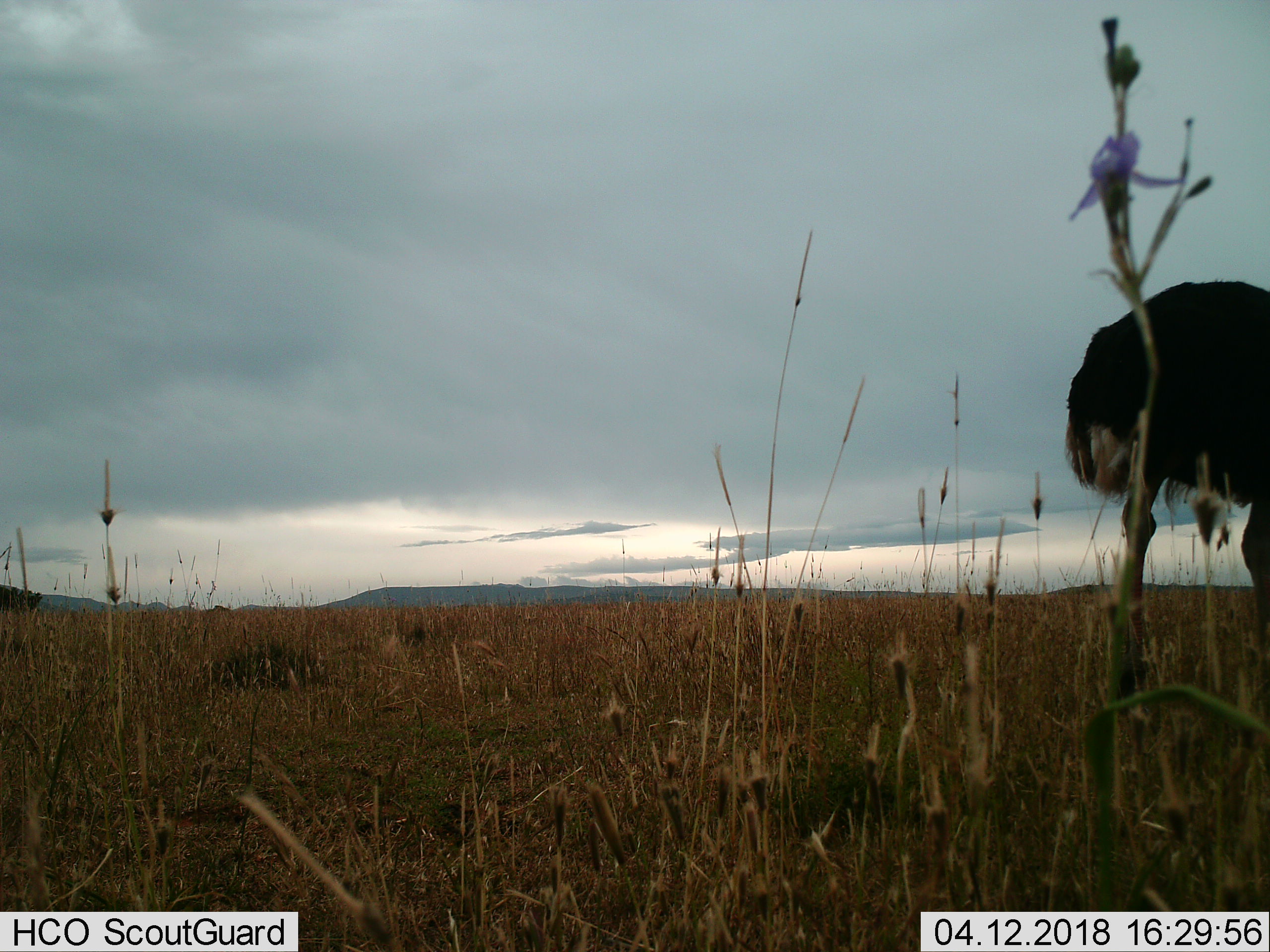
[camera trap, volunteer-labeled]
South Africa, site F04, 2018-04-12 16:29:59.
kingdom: Animalia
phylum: Chordata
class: Aves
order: Struthioniformes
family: Struthionidae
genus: Struthio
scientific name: Struthio camelus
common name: ostrich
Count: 1.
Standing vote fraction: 90%.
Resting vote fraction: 0%.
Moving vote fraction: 10%.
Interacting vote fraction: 0%.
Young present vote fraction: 0%.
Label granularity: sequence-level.